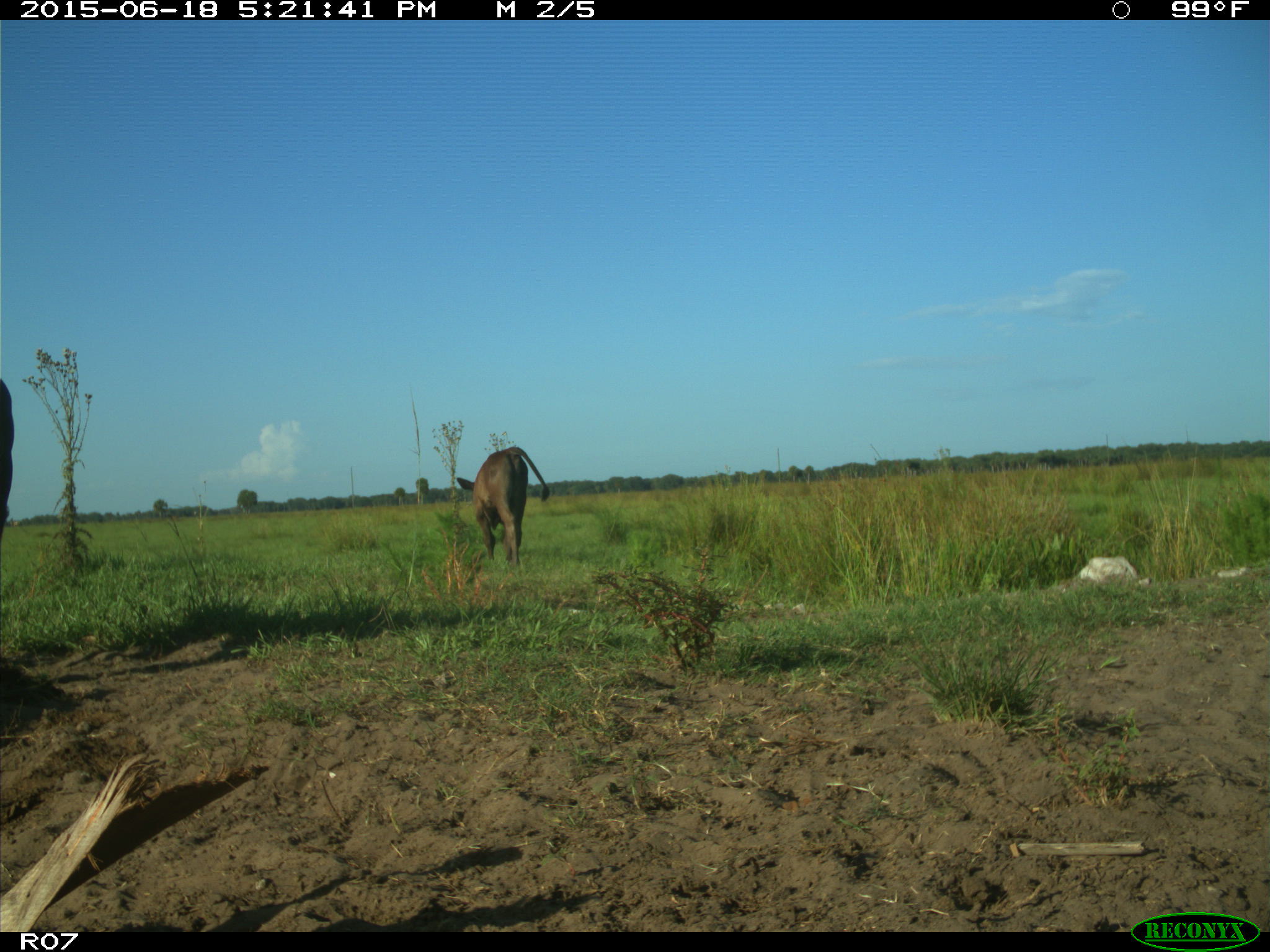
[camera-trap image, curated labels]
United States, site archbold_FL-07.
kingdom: Animalia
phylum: Chordata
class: Mammalia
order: Artiodactyla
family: Bovidae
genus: Bos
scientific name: Bos taurus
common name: domestic cow